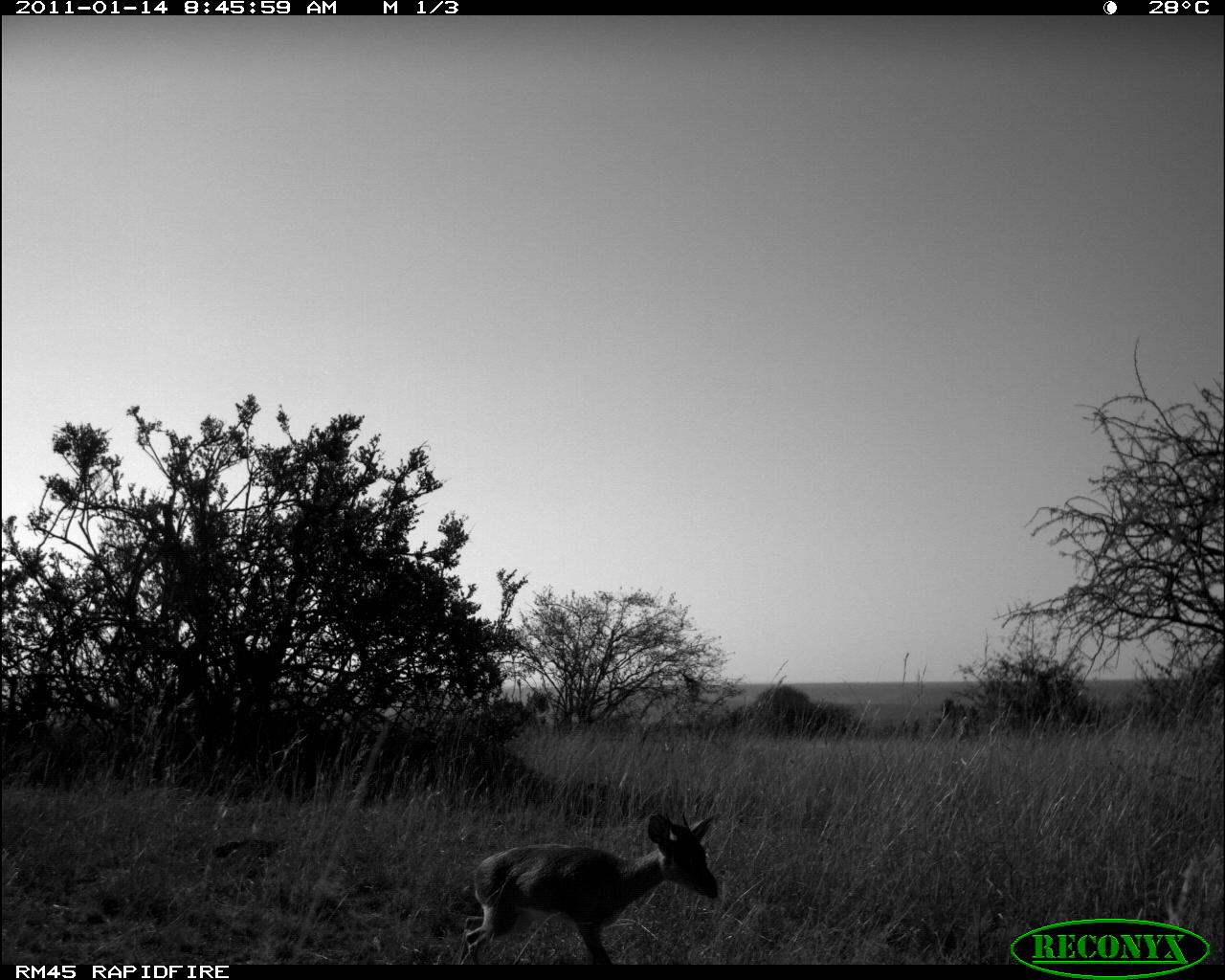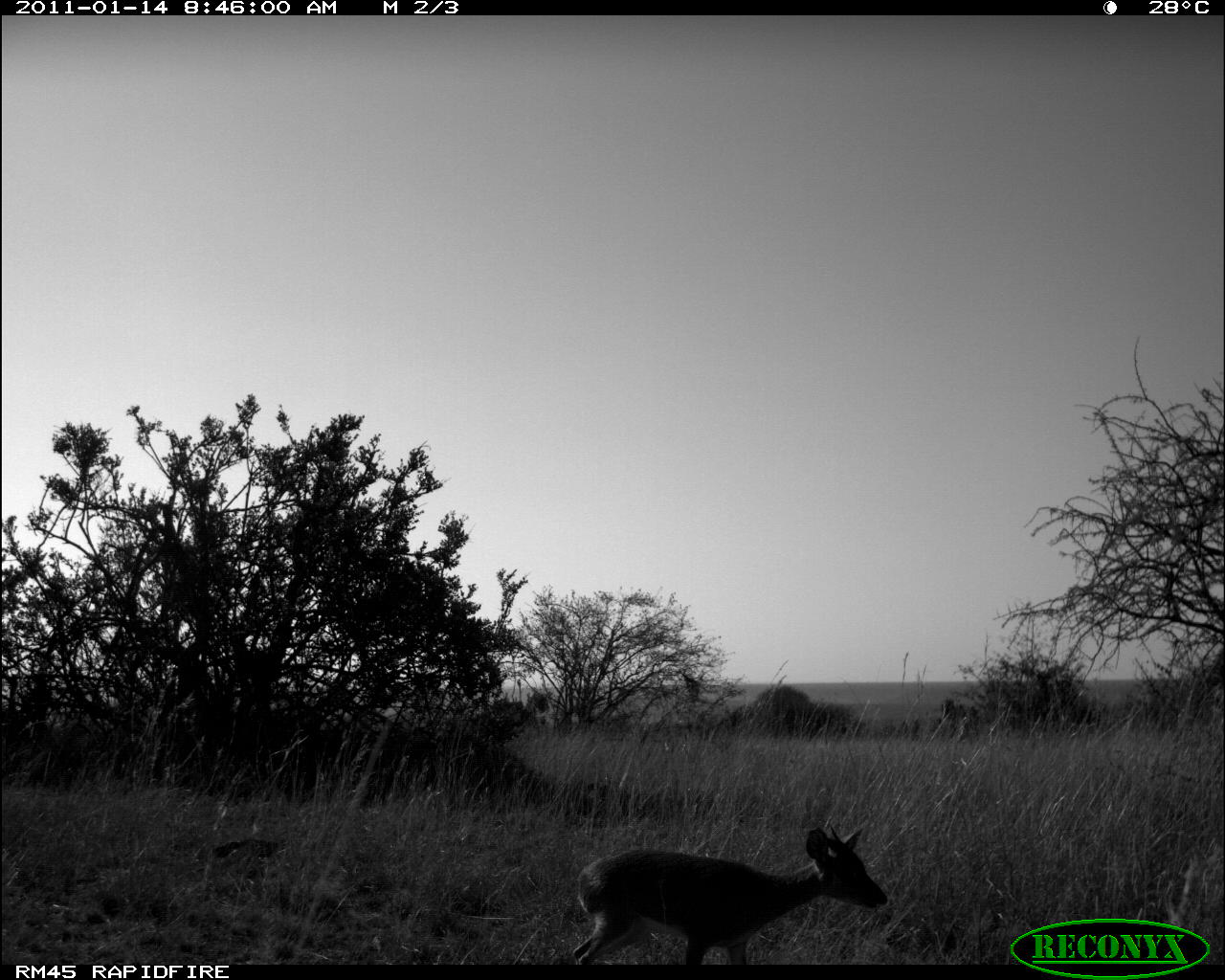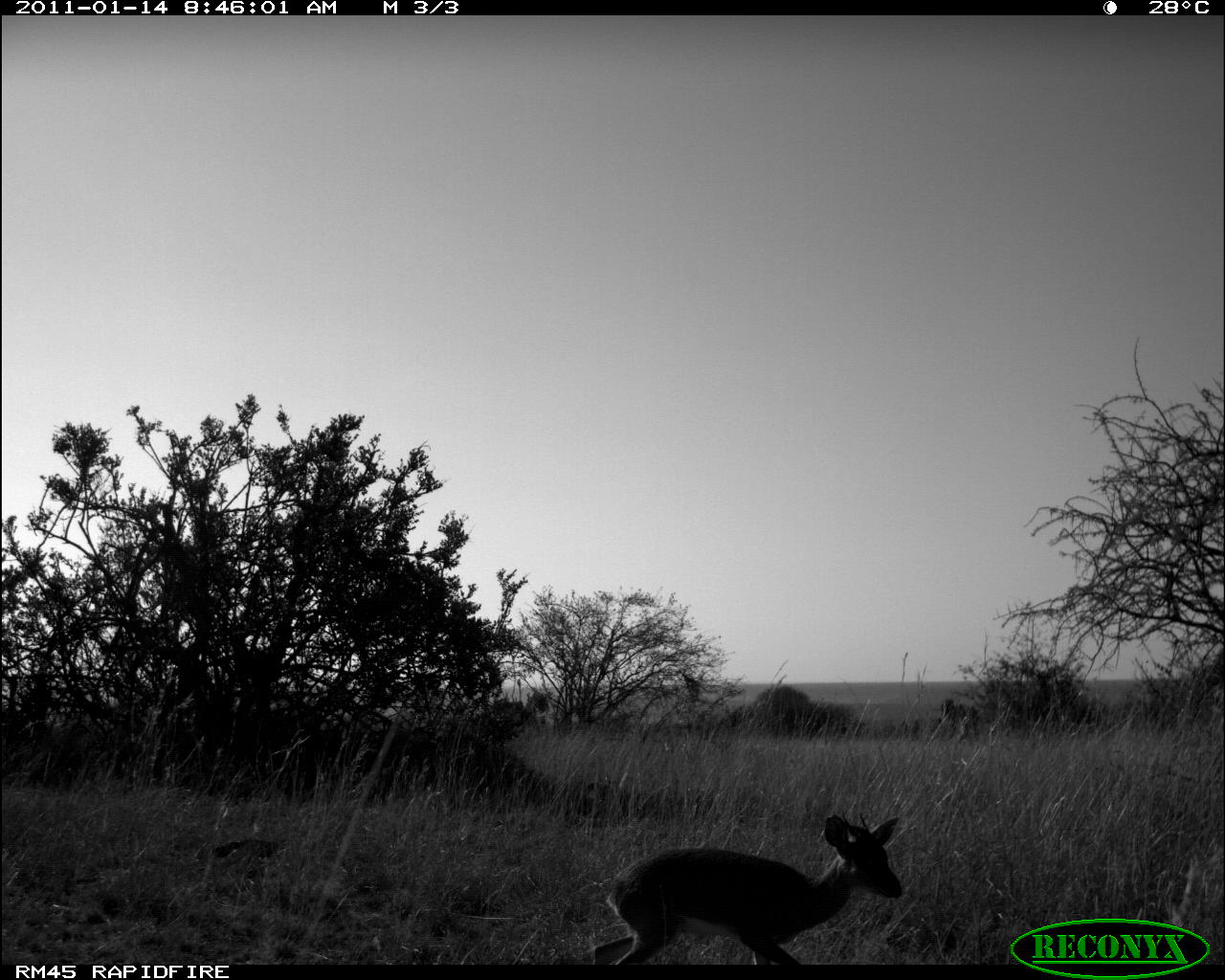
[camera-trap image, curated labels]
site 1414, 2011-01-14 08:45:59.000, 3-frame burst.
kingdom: Animalia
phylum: Chordata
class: Mammalia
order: Artiodactyla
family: Bovidae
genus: Madoqua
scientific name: Madoqua guentheri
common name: günther's dik-dik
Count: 1.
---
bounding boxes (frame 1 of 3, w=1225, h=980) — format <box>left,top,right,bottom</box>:
madoqua guentheri: <box>458,807,723,963</box>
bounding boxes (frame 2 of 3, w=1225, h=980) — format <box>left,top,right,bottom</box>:
madoqua guentheri: <box>571,821,889,963</box>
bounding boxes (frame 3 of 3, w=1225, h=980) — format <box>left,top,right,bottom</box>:
madoqua guentheri: <box>591,816,907,964</box>